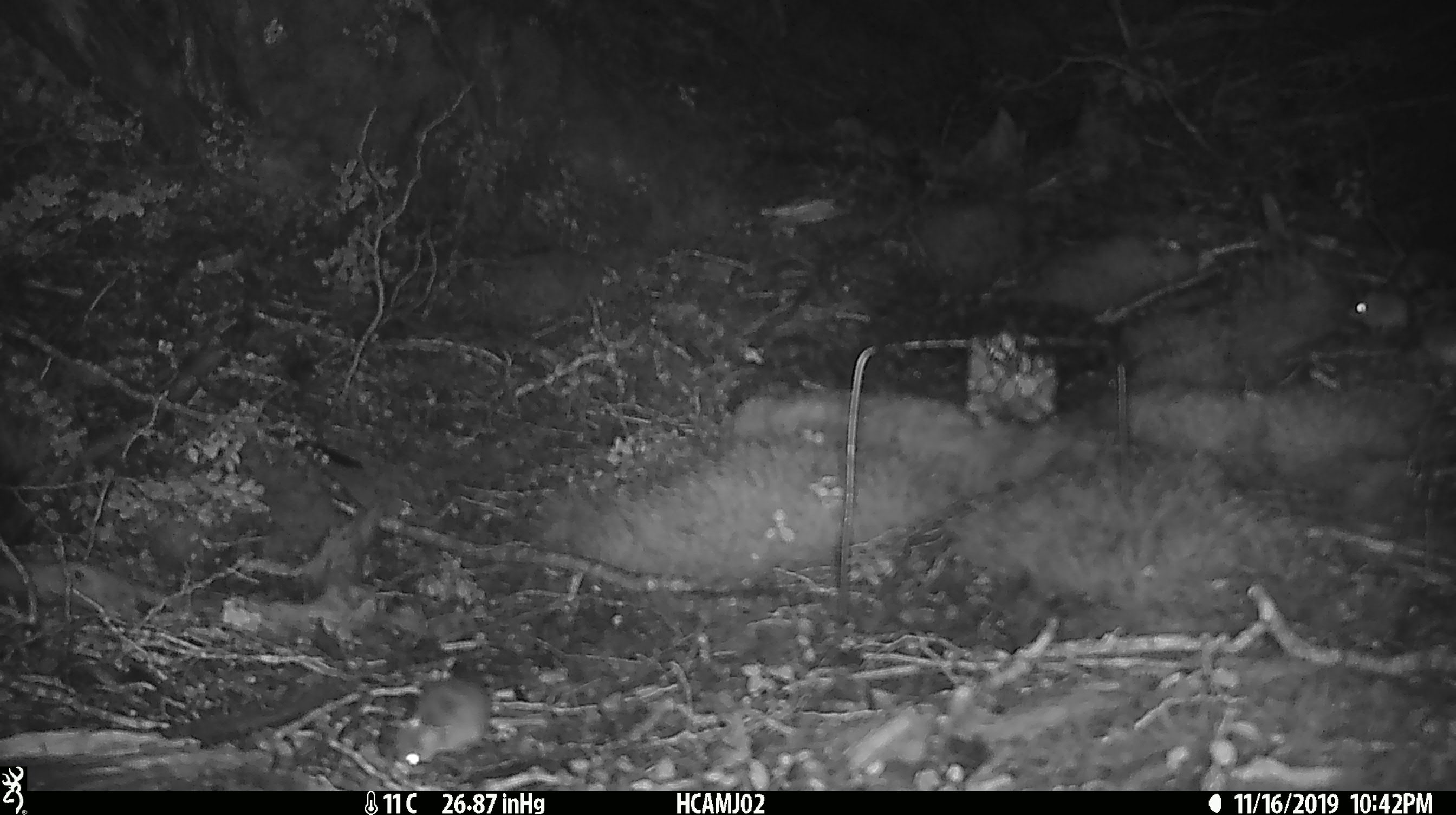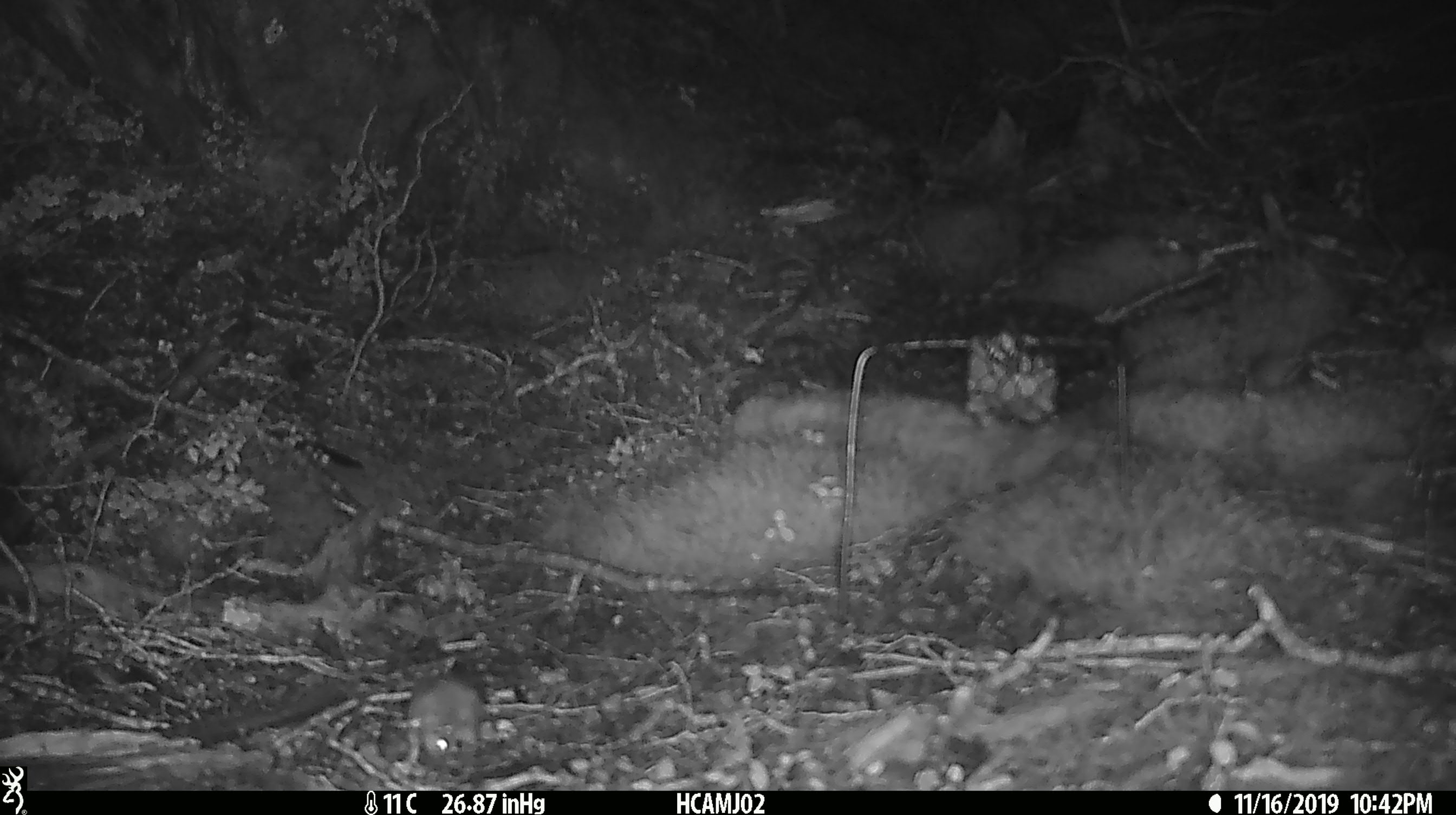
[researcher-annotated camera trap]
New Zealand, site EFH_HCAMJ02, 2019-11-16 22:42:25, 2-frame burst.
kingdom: Animalia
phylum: Chordata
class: Mammalia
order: Rodentia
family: Muridae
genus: Mus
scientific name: Mus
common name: mouse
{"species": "mouse (Mus)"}